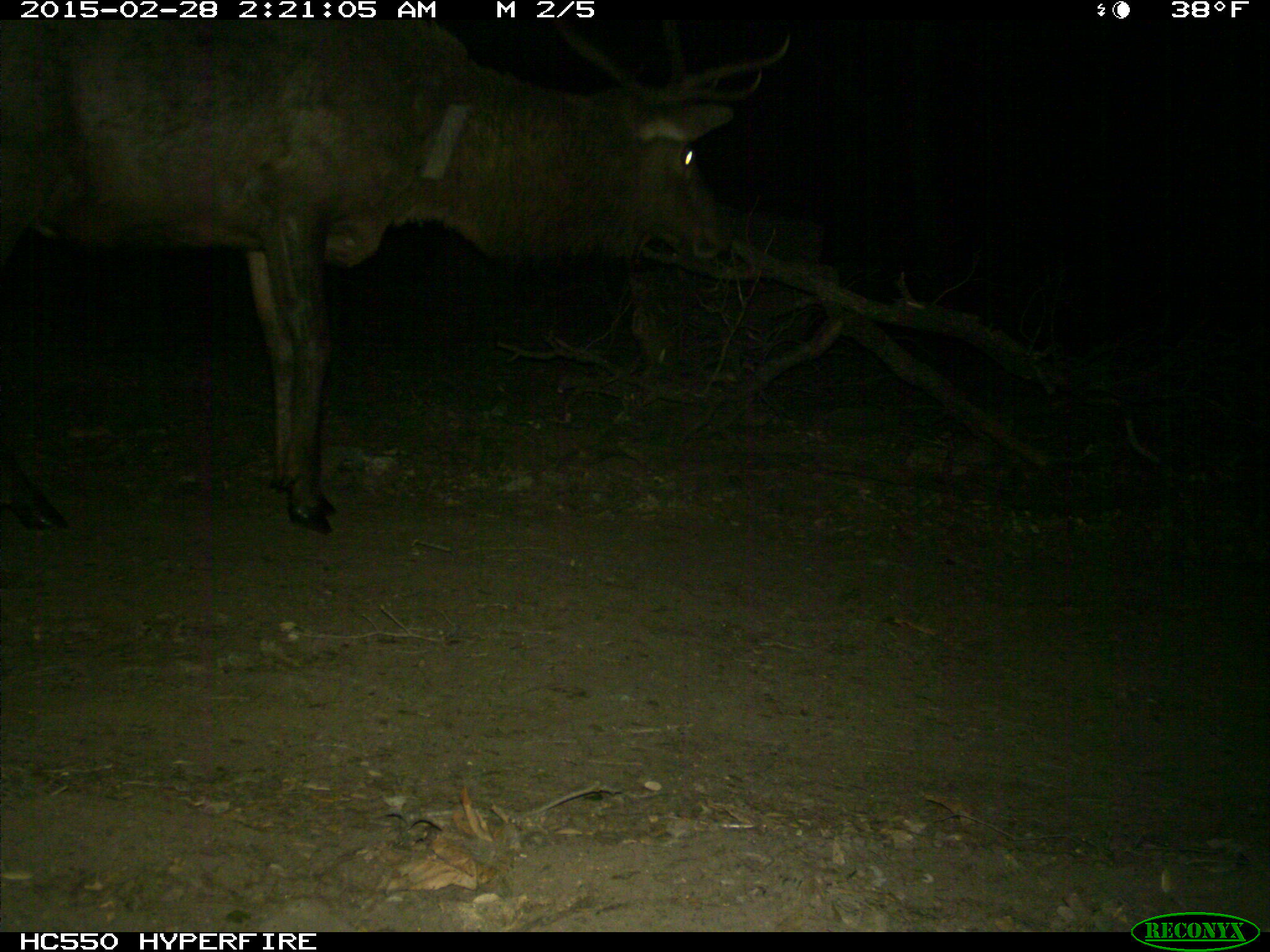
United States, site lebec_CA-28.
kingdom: Animalia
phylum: Chordata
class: Mammalia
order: Artiodactyla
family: Cervidae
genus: Cervus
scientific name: Cervus canadensis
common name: elk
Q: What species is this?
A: Cervus canadensis (elk).